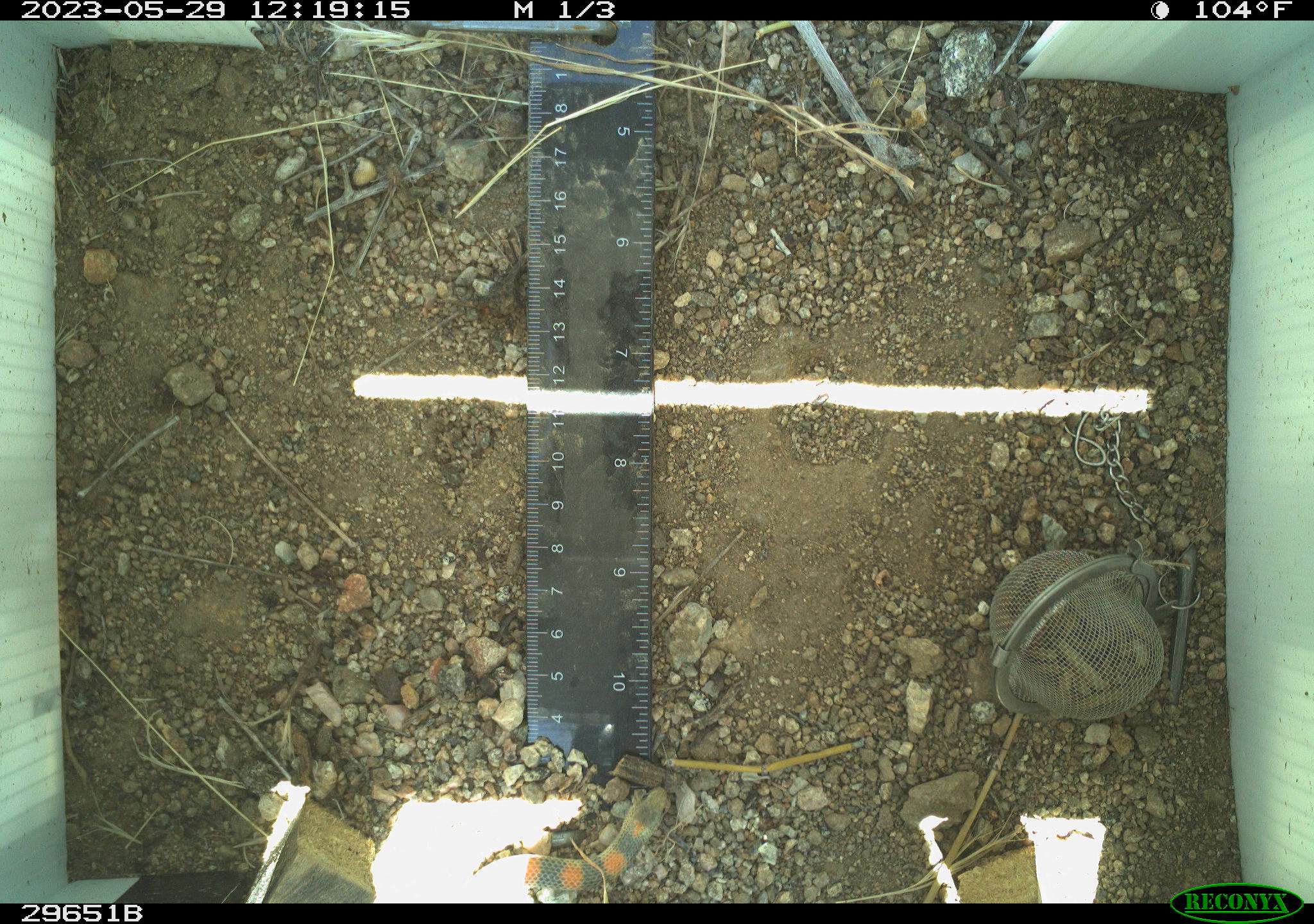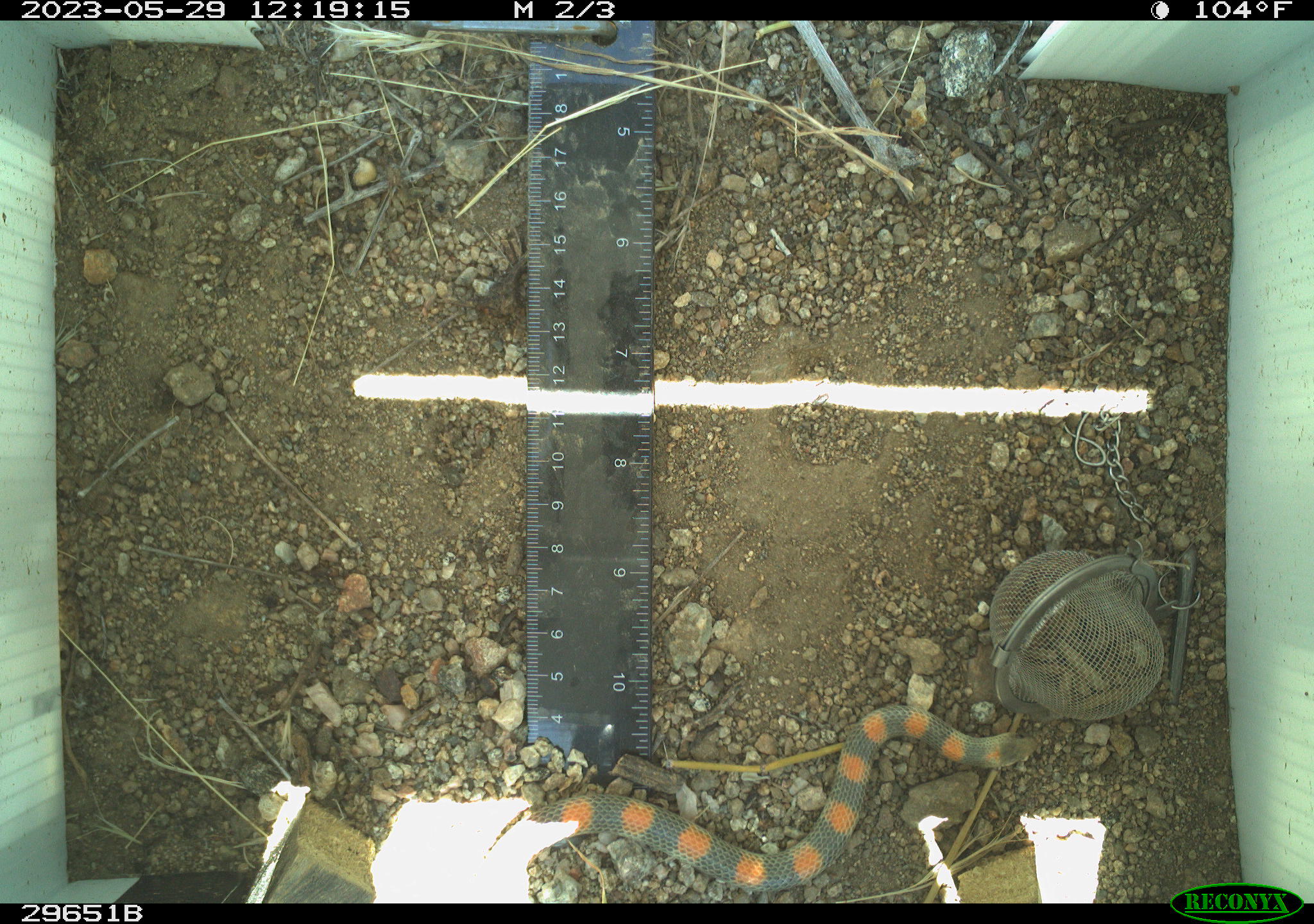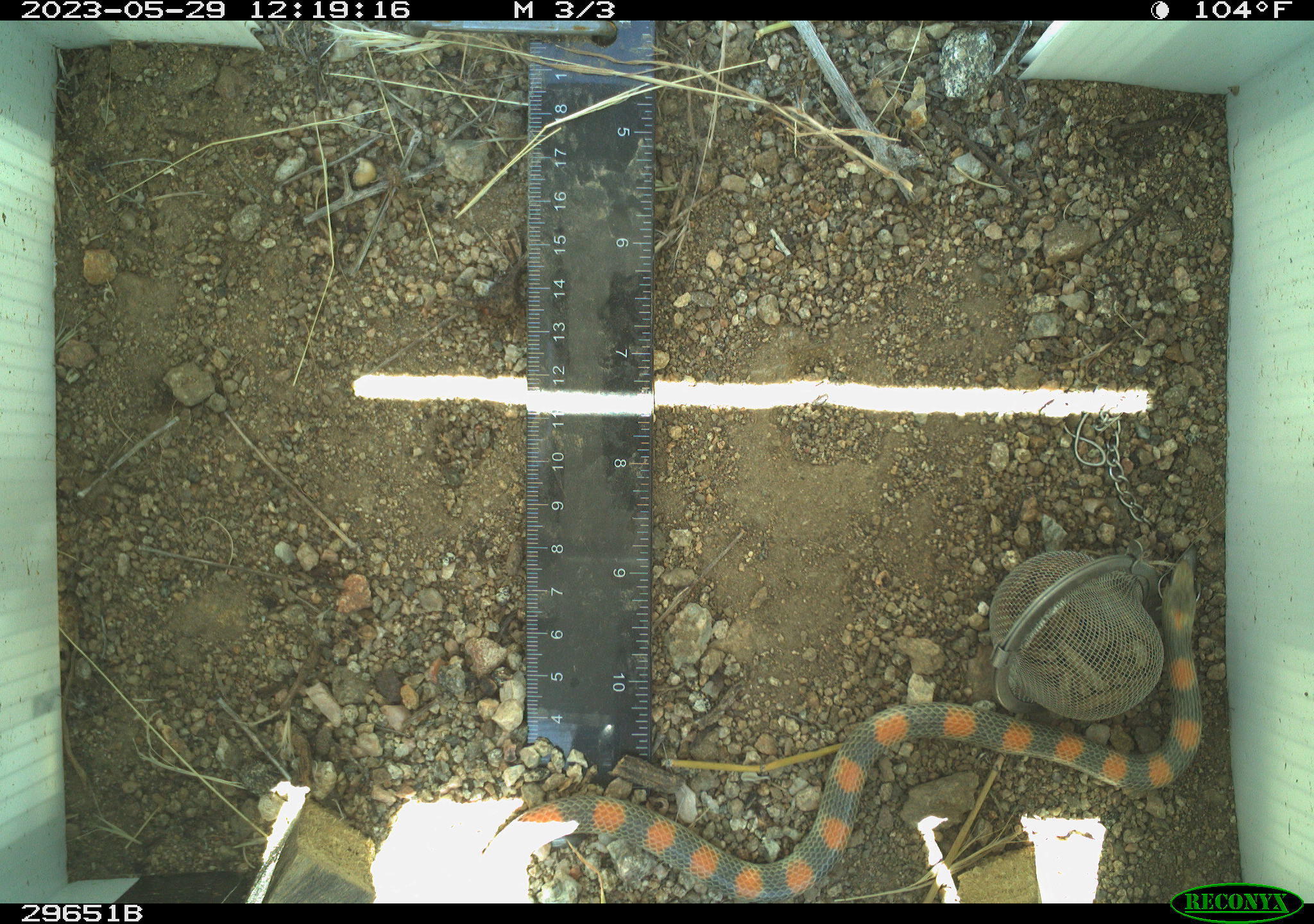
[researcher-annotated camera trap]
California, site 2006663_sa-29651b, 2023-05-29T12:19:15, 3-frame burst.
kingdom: Animalia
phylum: Chordata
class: Reptilia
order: Squamata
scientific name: Squamata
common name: lizards and snakes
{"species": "lizards and snakes (Squamata)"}